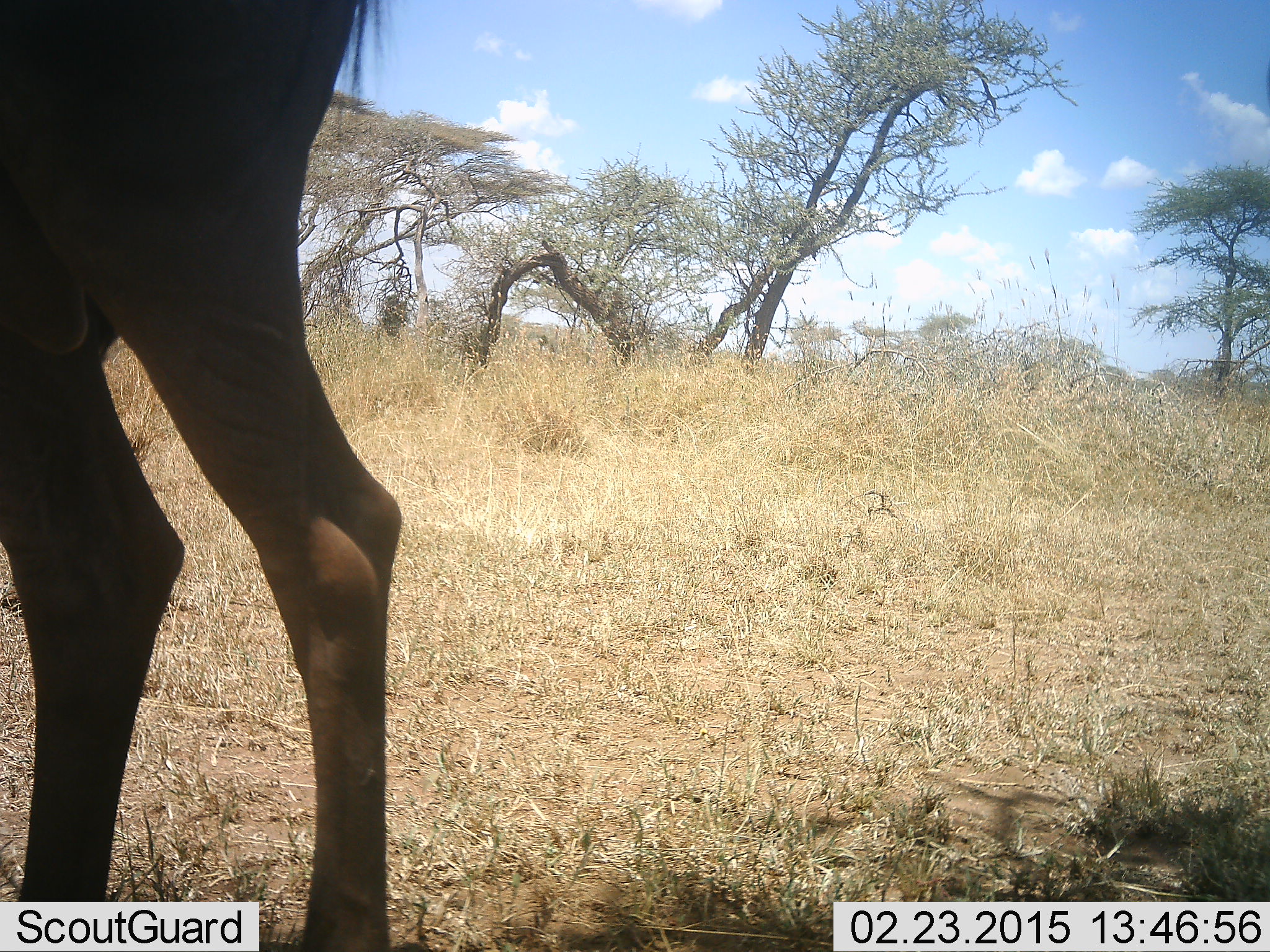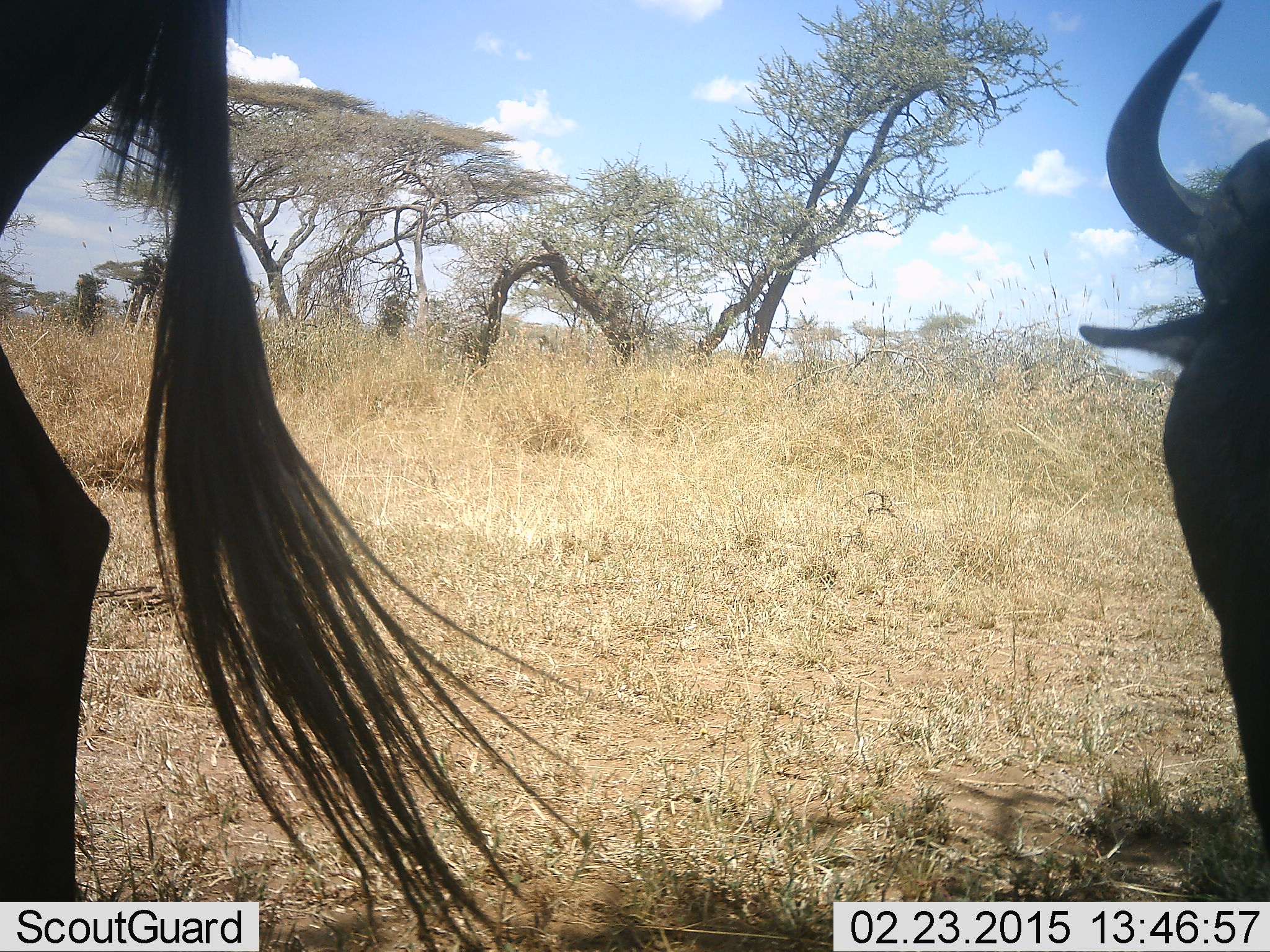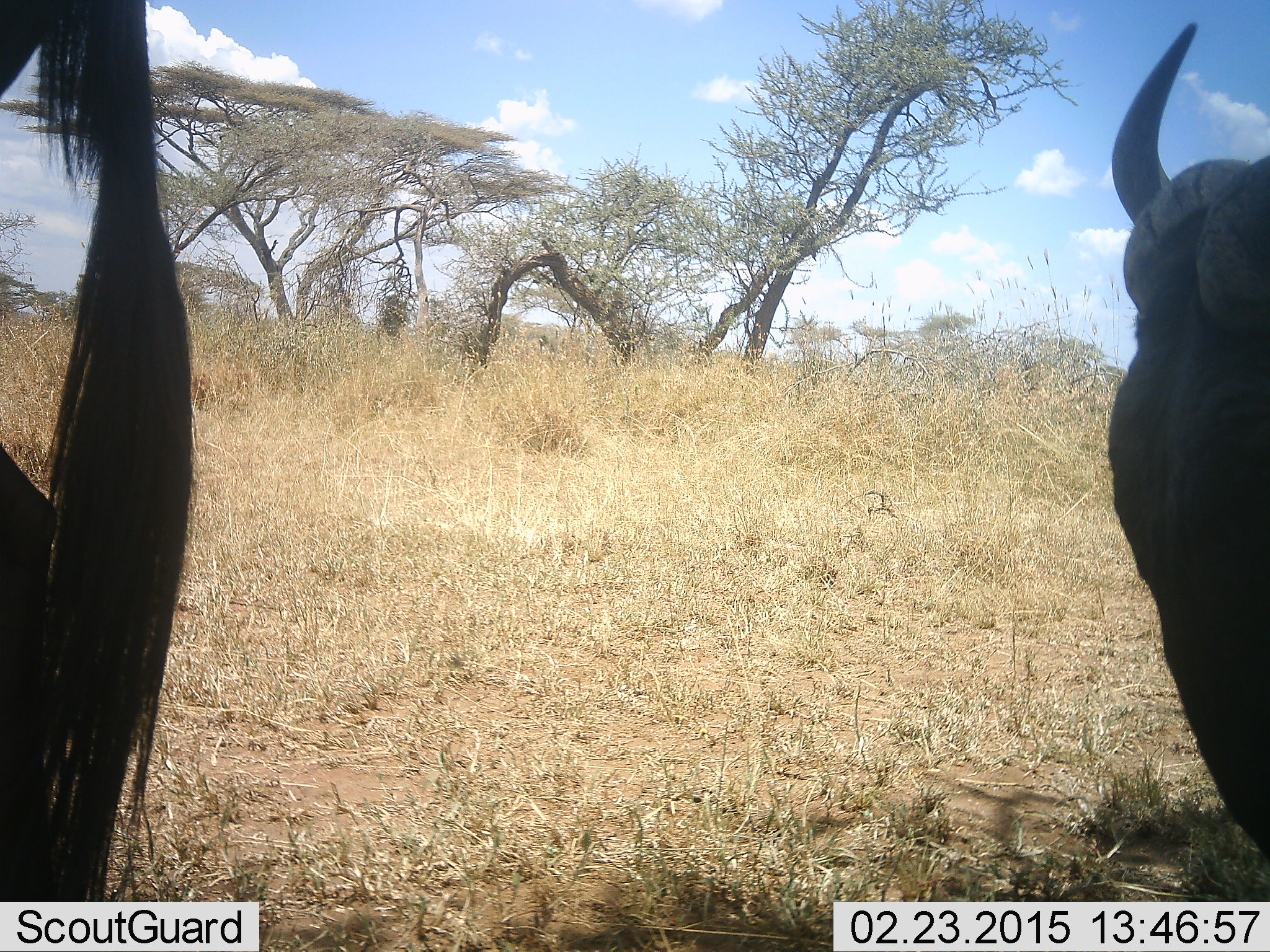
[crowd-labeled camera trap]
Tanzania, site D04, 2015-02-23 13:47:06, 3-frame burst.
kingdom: Animalia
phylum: Chordata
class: Mammalia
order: Artiodactyla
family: Bovidae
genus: Connochaetes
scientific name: Connochaetes taurinus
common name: blue wildebeest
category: wildebeest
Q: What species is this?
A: Wildebeest (blue wildebeest) (Connochaetes taurinus).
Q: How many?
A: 2.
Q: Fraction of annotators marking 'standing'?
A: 50%.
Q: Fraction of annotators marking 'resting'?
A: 0%.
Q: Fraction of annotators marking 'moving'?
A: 40%.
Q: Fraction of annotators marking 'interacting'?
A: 0%.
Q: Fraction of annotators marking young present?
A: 0%.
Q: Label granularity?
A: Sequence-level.